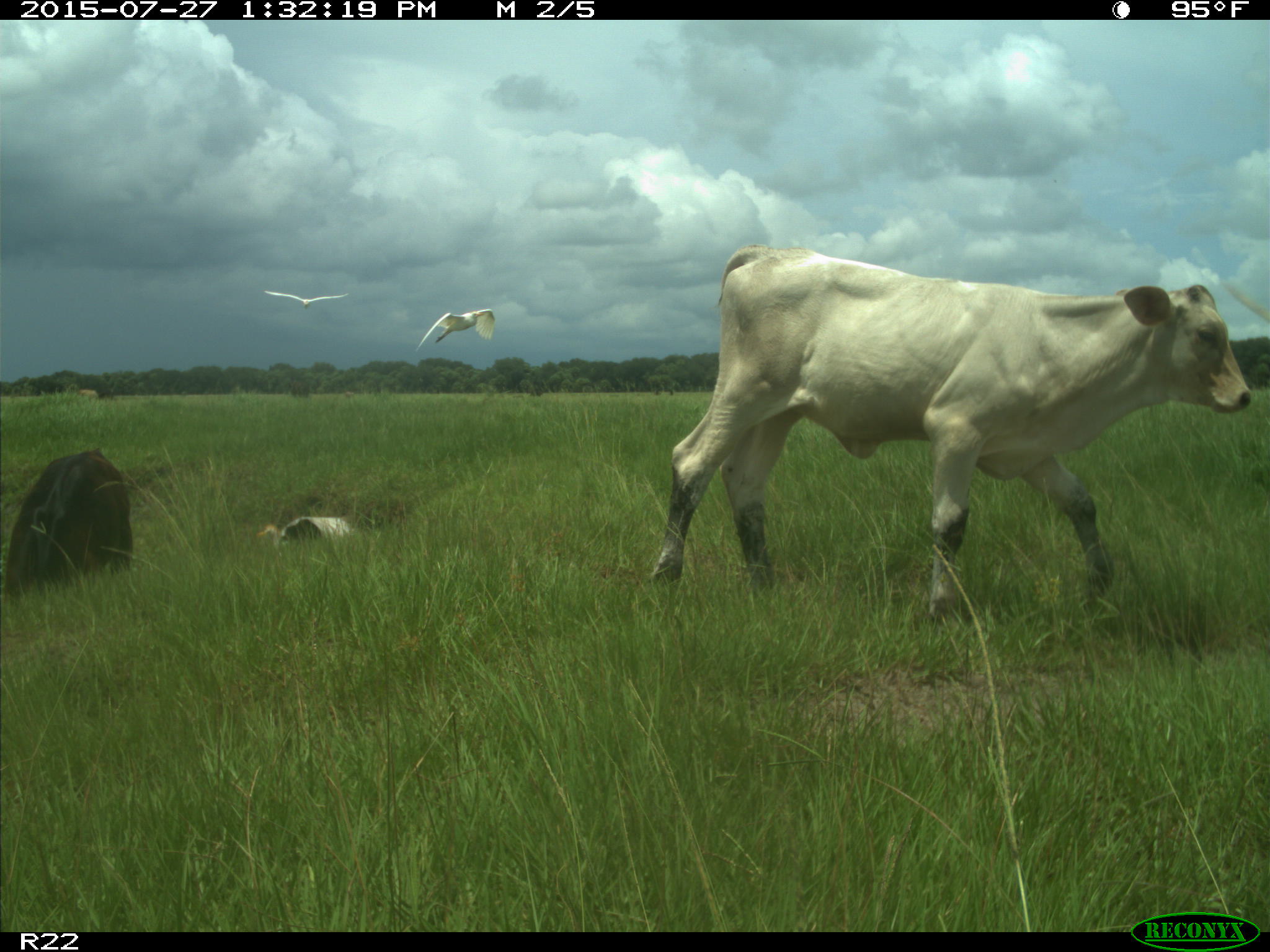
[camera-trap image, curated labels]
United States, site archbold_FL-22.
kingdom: Animalia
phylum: Chordata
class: Mammalia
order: Artiodactyla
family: Bovidae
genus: Bos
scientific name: Bos taurus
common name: domestic cow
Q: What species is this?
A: Bos taurus (domestic cow).